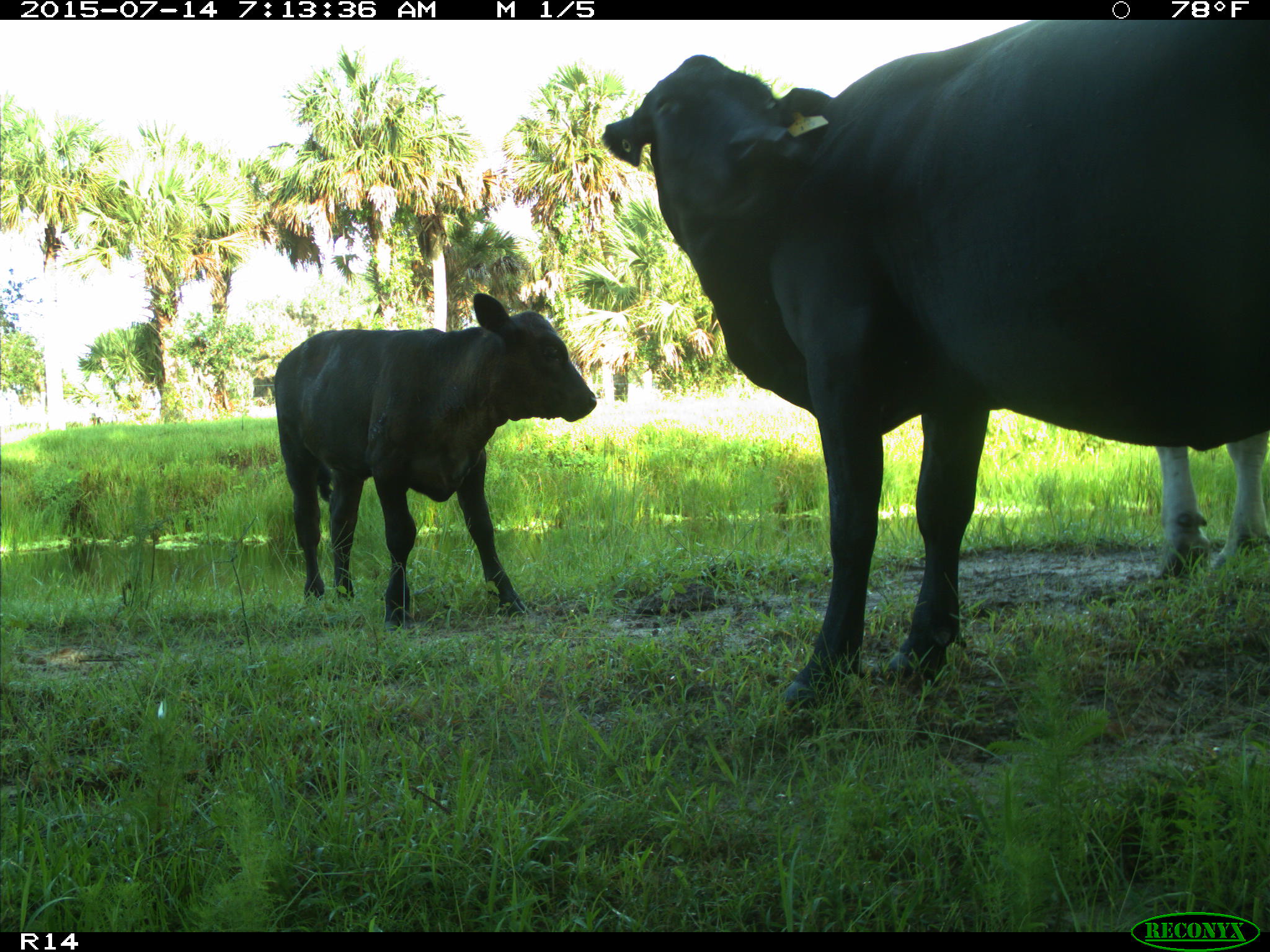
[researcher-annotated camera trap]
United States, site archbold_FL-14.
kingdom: Animalia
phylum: Chordata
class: Mammalia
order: Artiodactyla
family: Bovidae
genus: Bos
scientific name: Bos taurus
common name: domestic cow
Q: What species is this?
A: Bos taurus (domestic cow).